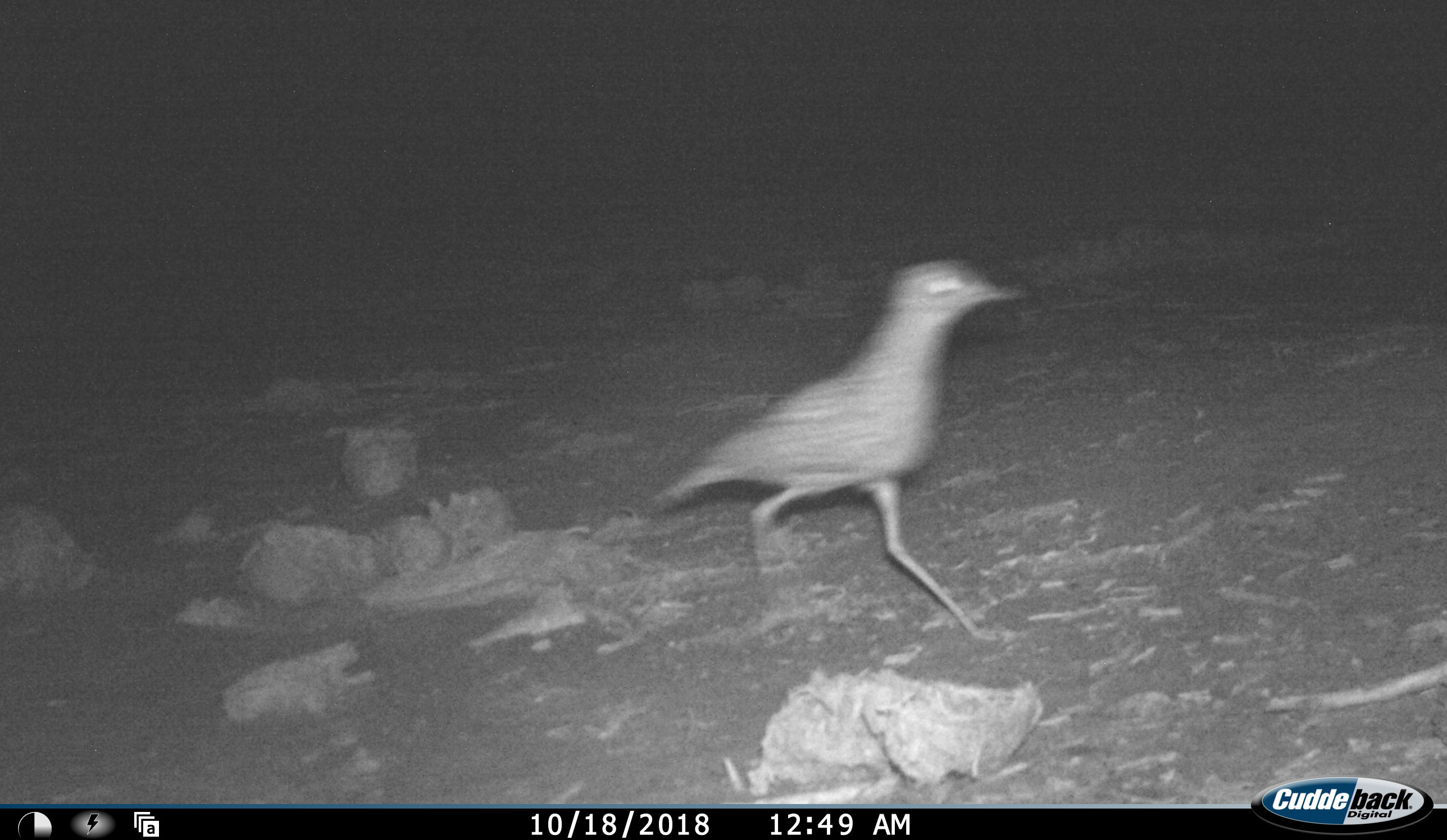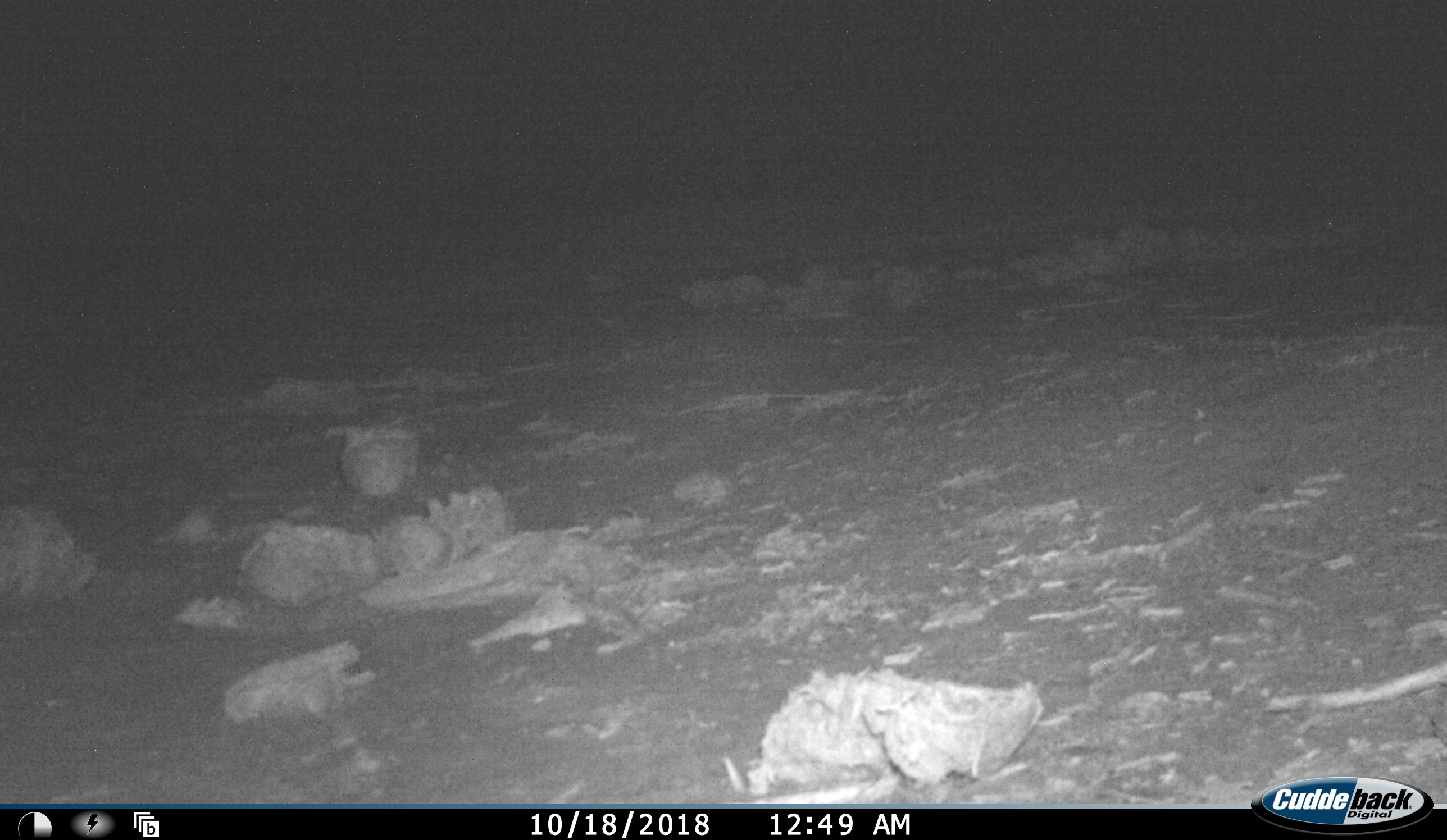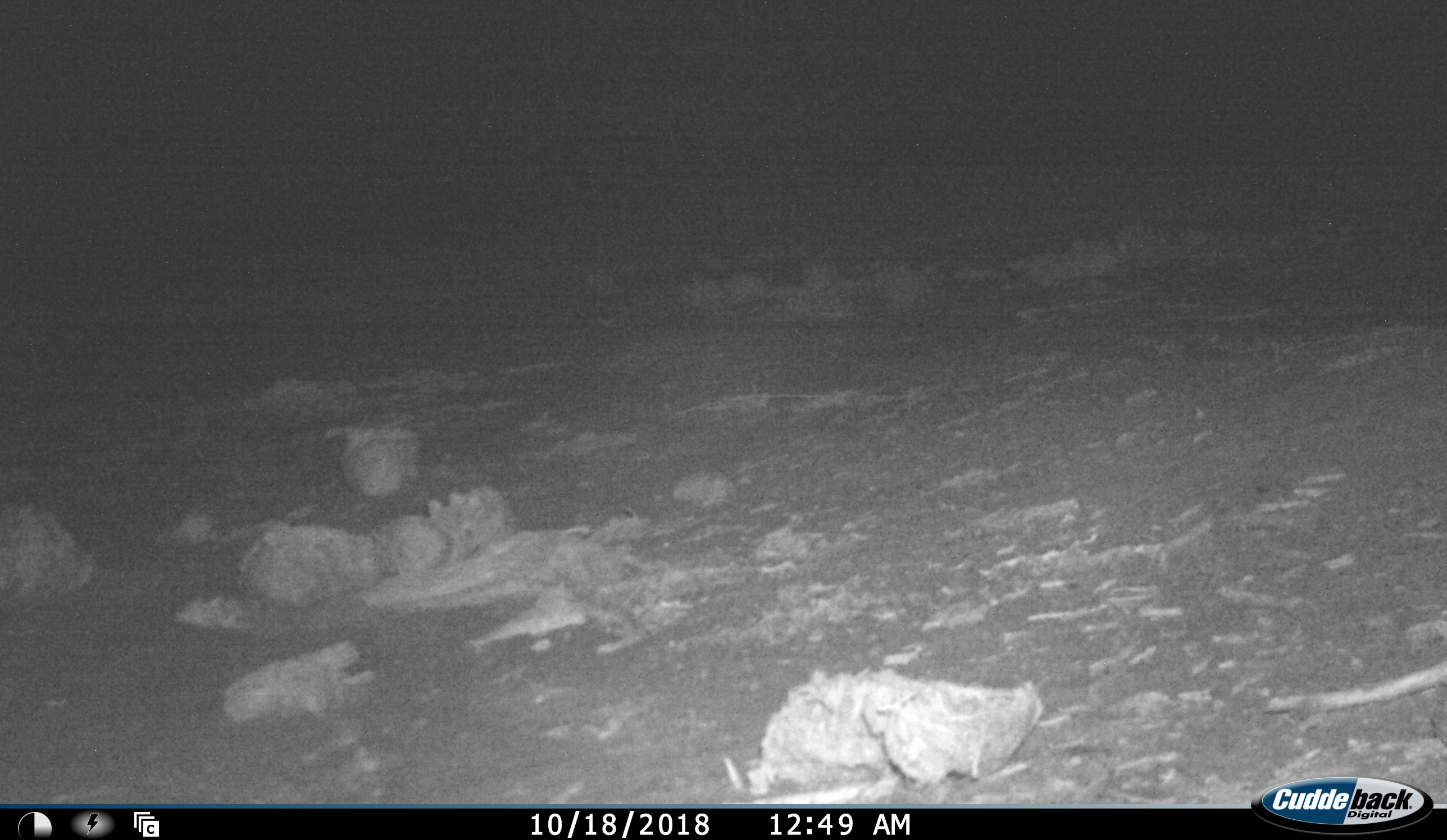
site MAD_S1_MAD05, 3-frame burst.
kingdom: Animalia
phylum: Chordata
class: Aves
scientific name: Aves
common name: bird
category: birdother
Birdother (bird) (Aves), count 1. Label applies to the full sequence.